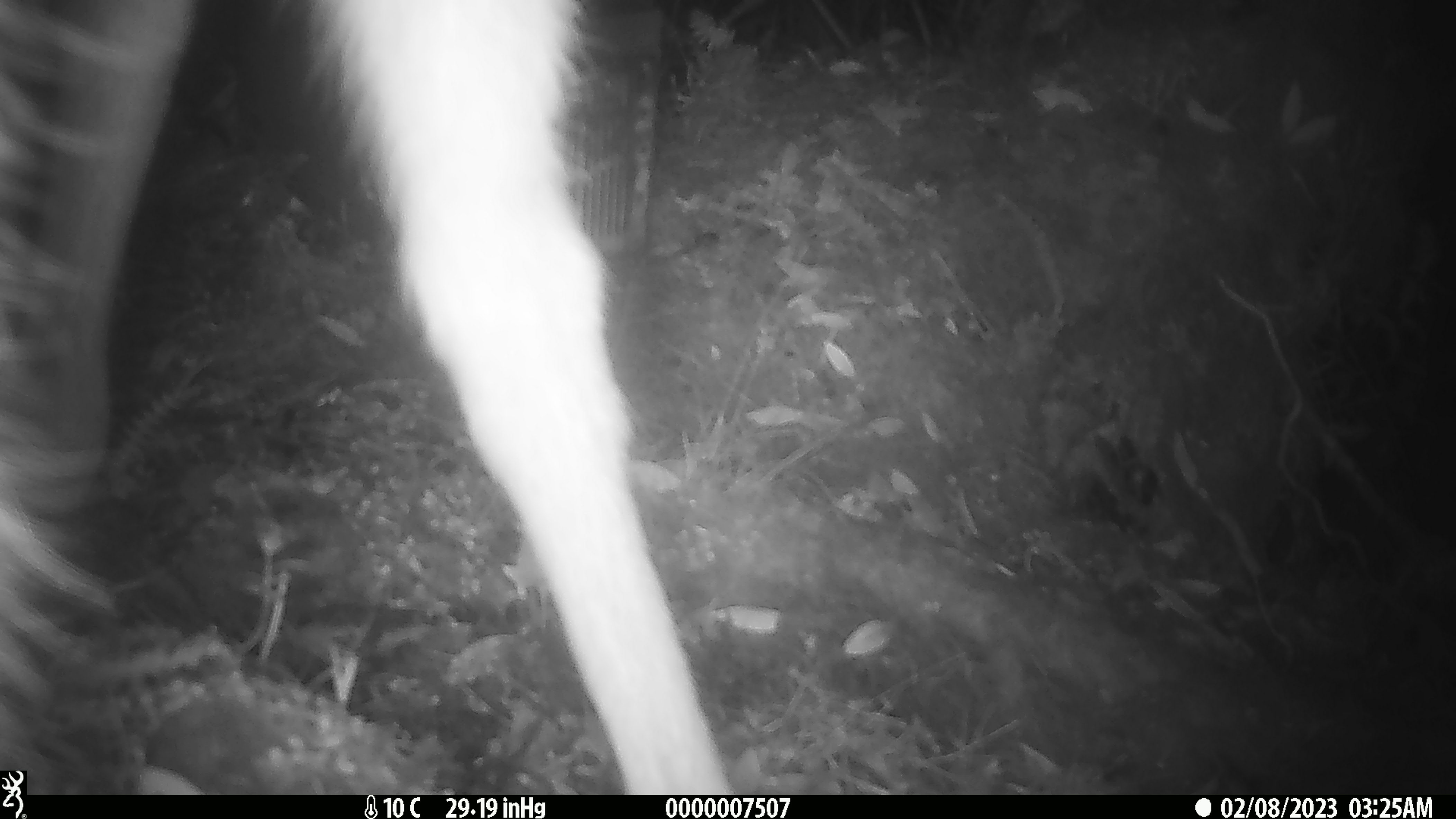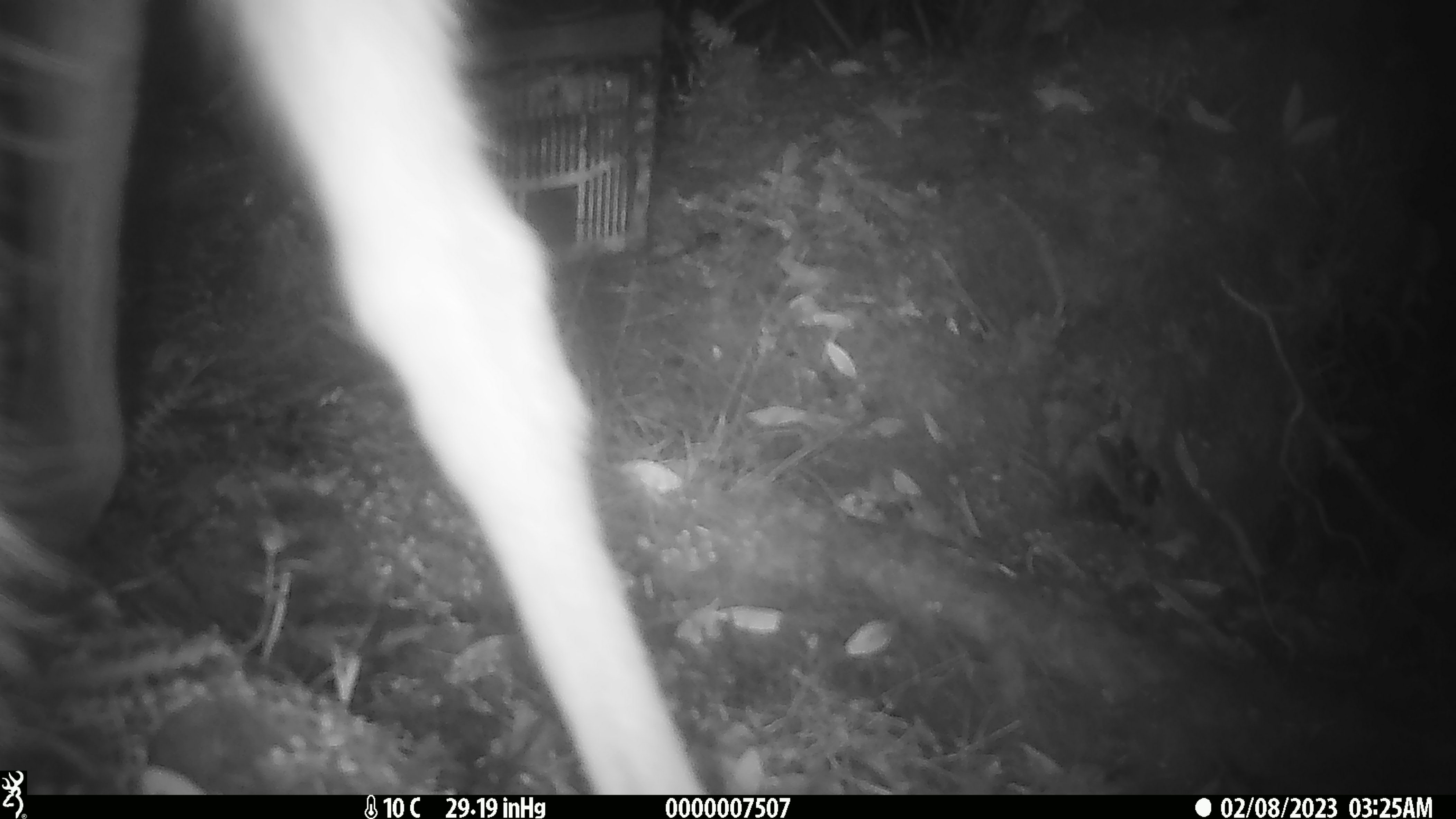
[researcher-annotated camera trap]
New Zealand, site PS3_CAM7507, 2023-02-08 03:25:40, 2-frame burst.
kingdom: Animalia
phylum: Chordata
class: Mammalia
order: Artiodactyla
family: Cervidae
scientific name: Cervidae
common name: deer